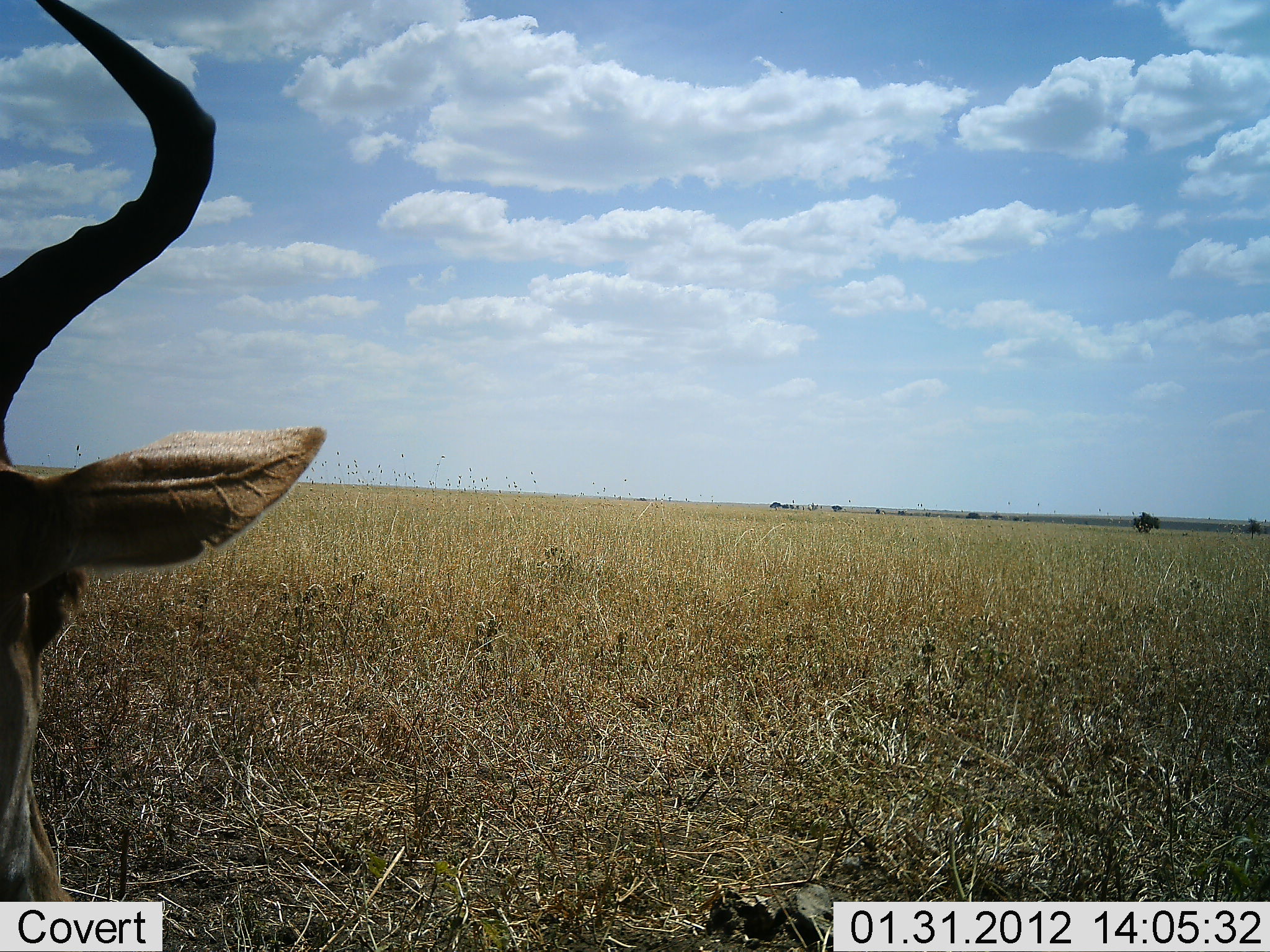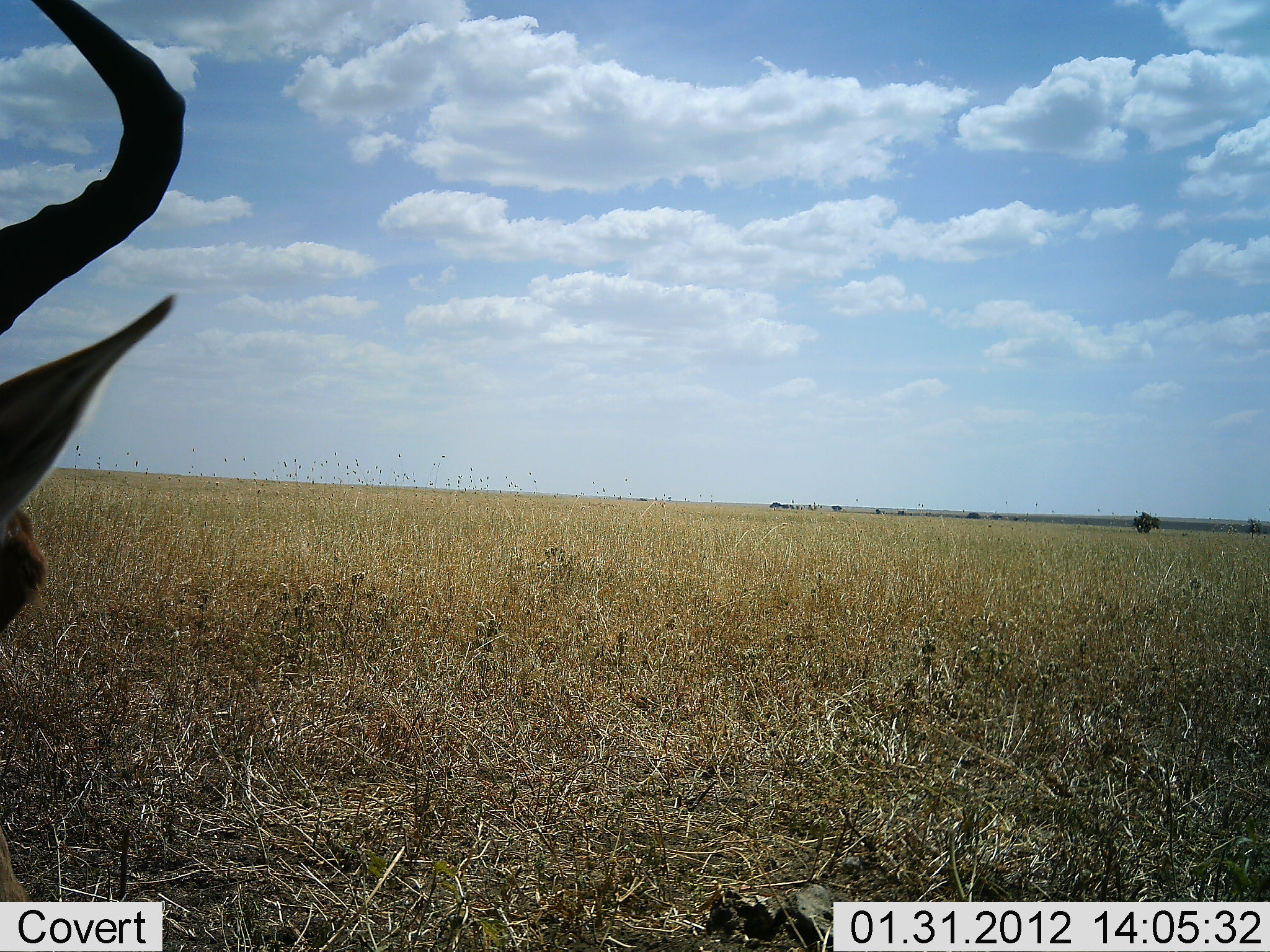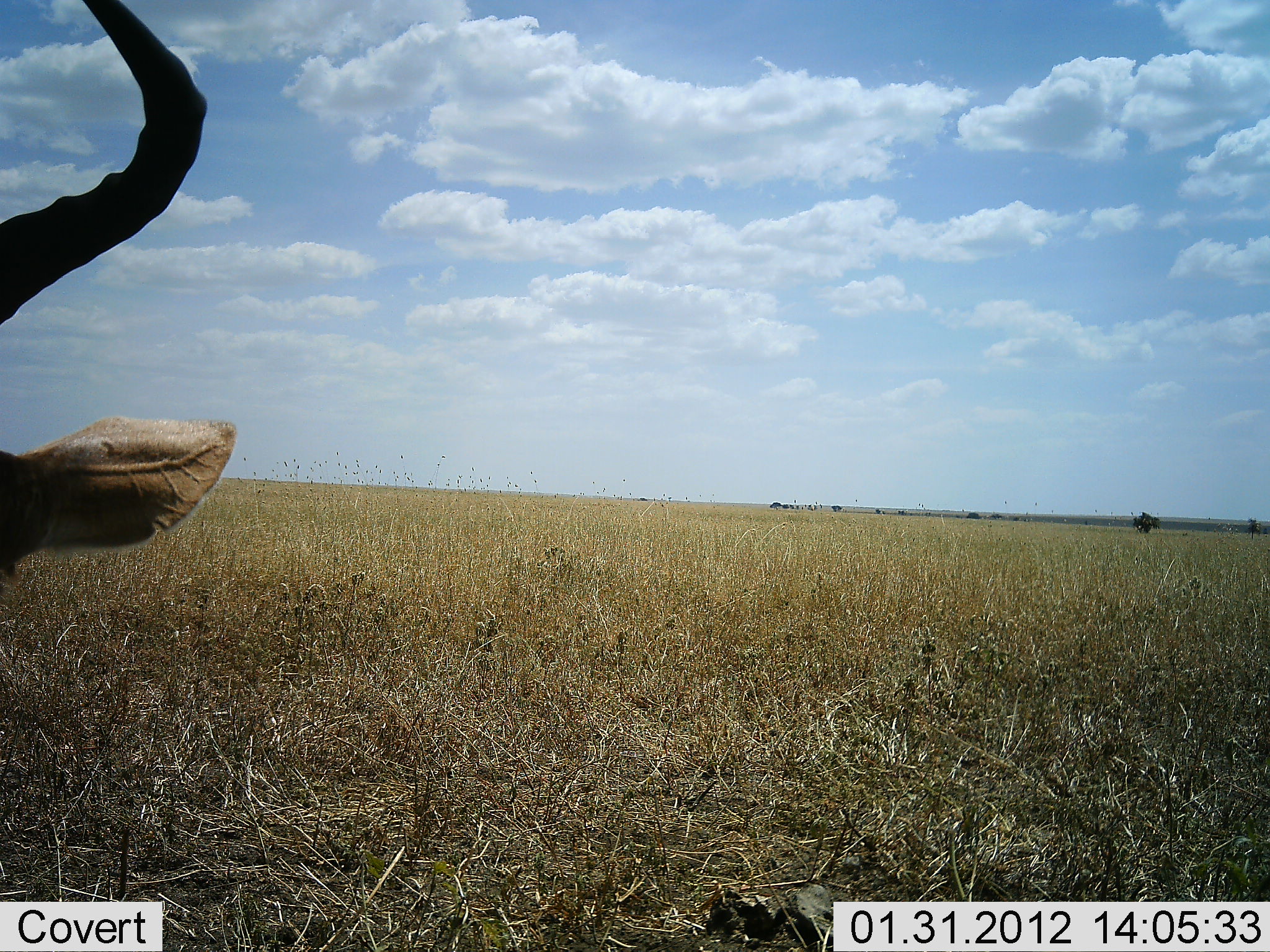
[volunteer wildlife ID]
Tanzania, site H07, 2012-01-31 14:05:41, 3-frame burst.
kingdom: Animalia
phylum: Chordata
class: Mammalia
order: Artiodactyla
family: Bovidae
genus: Alcelaphus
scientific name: Alcelaphus buselaphus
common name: hartebeest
Hartebeest (Alcelaphus buselaphus), count 1. Behavior (volunteer vote fractions): standing 50%, resting 38%, moving 0%, interacting 0%. Young present (vote fraction): 0%. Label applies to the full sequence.